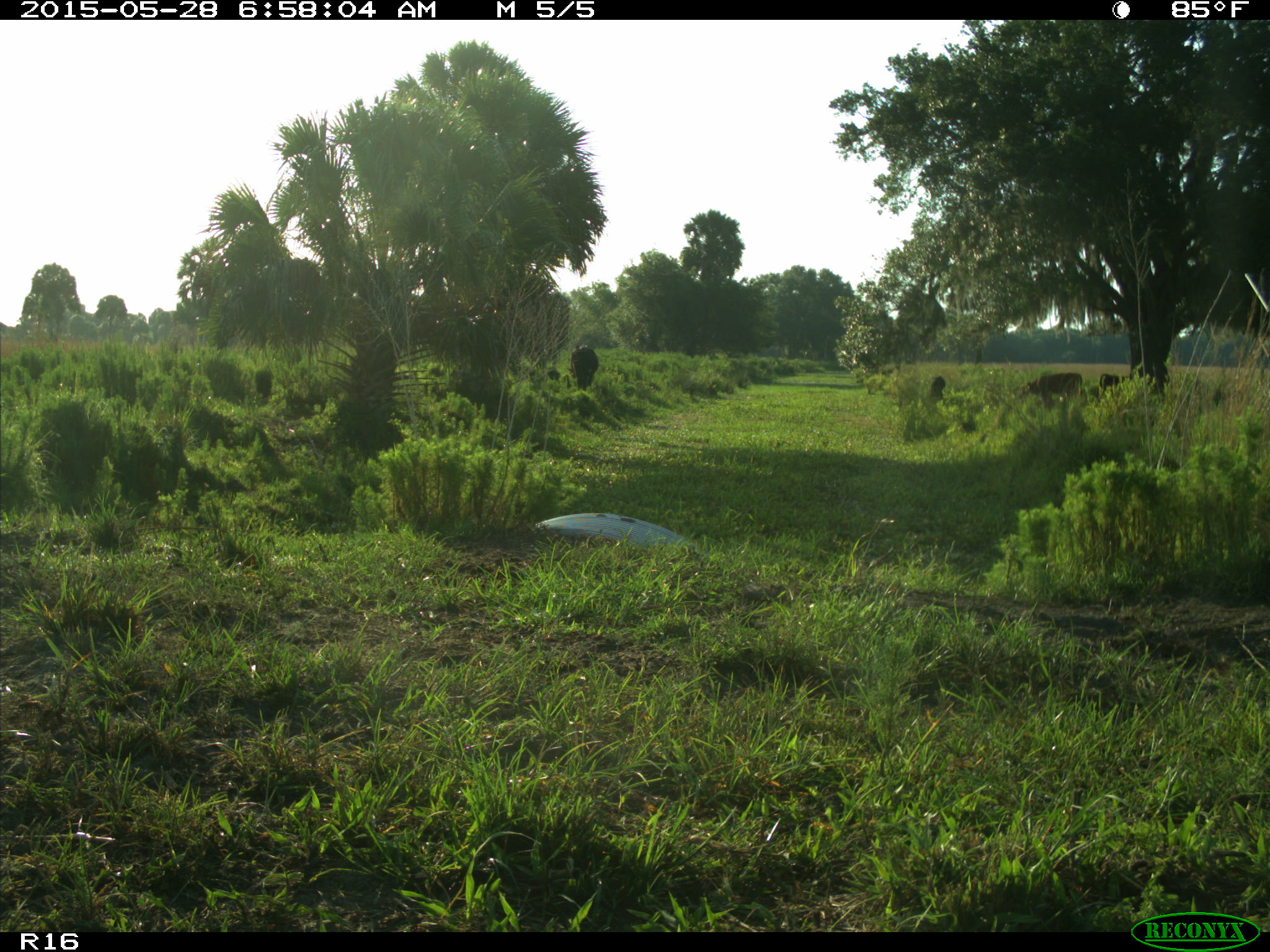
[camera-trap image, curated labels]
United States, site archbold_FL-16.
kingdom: Animalia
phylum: Chordata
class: Mammalia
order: Artiodactyla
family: Bovidae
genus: Bos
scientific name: Bos taurus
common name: domestic cow